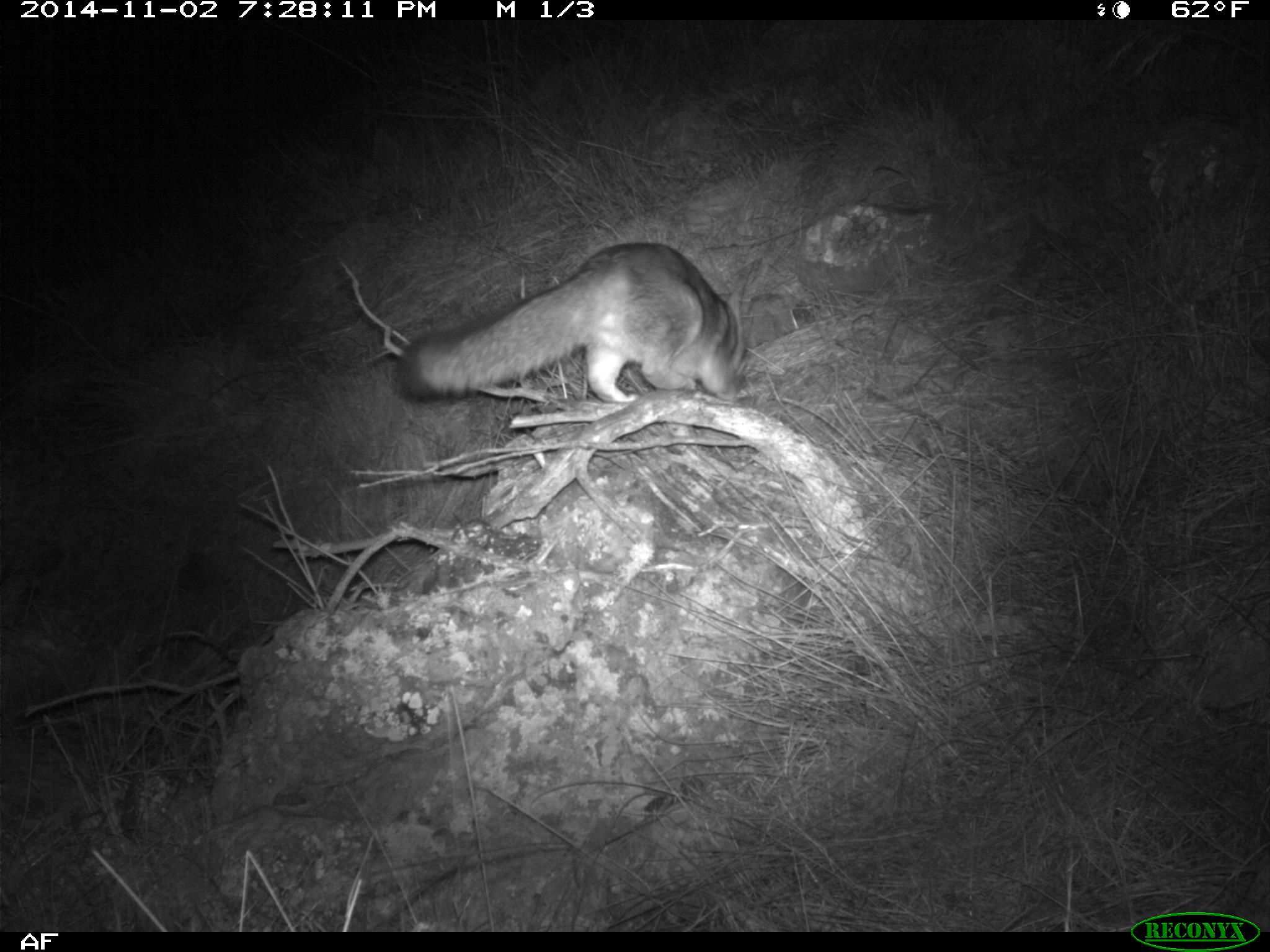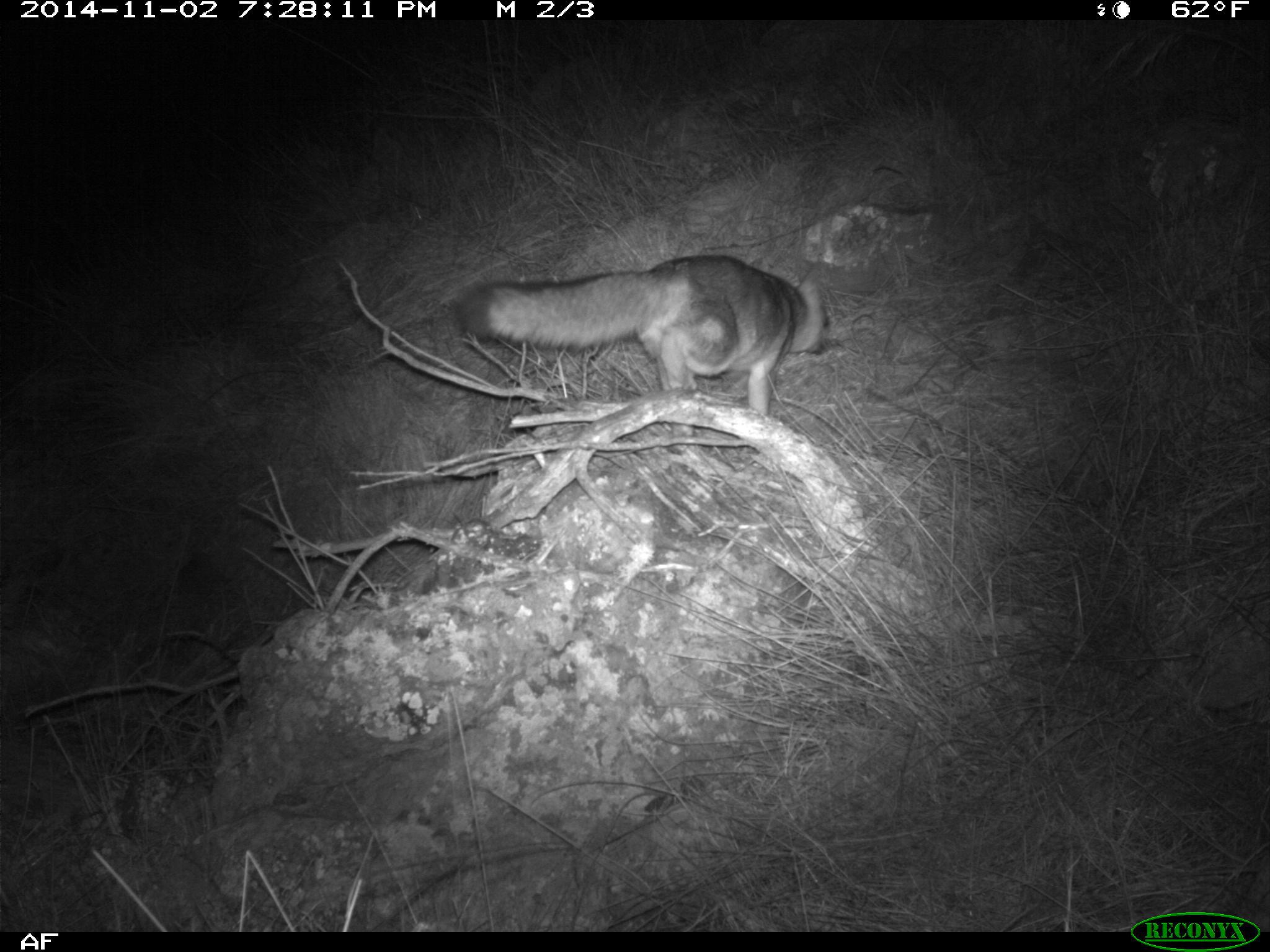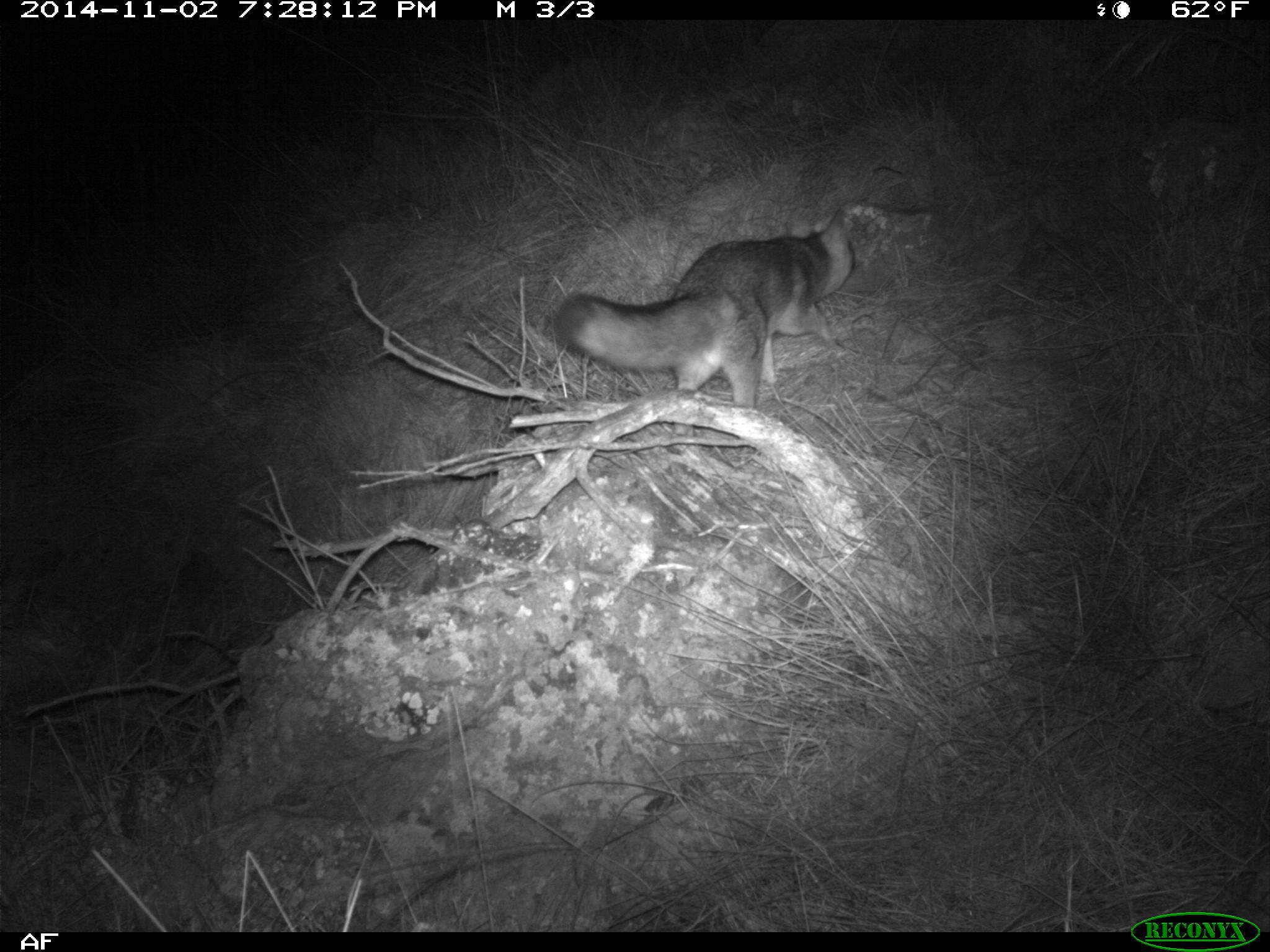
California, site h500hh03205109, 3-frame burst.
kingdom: Animalia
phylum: Chordata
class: Mammalia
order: Carnivora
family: Canidae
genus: Urocyon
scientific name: Urocyon littoralis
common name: island fox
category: fox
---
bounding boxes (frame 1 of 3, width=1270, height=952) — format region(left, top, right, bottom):
fox: region(395, 242, 745, 437)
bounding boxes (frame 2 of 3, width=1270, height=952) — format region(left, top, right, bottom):
fox: region(453, 252, 832, 412)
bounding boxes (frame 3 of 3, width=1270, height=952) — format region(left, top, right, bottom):
fox: region(553, 208, 855, 453)